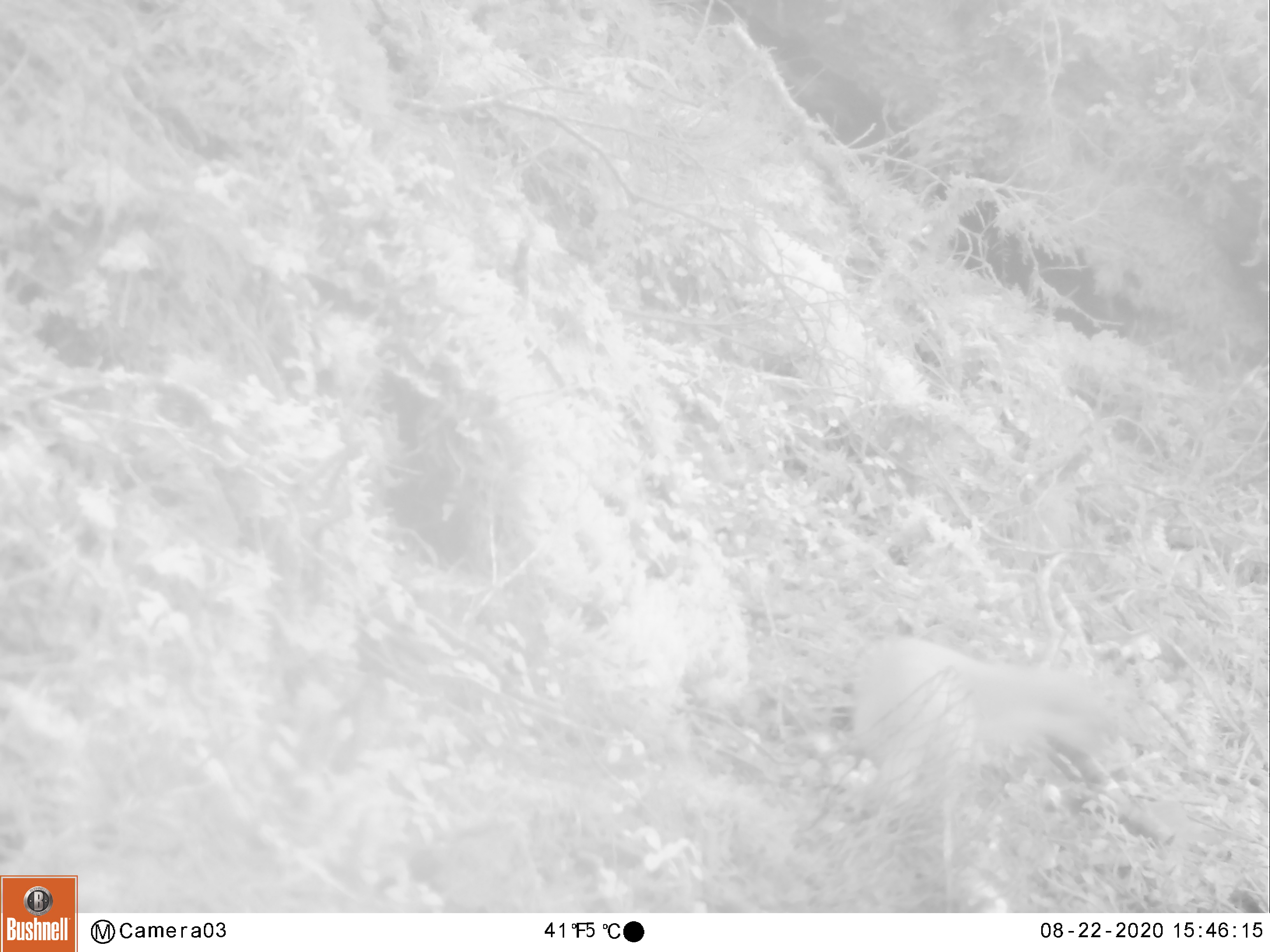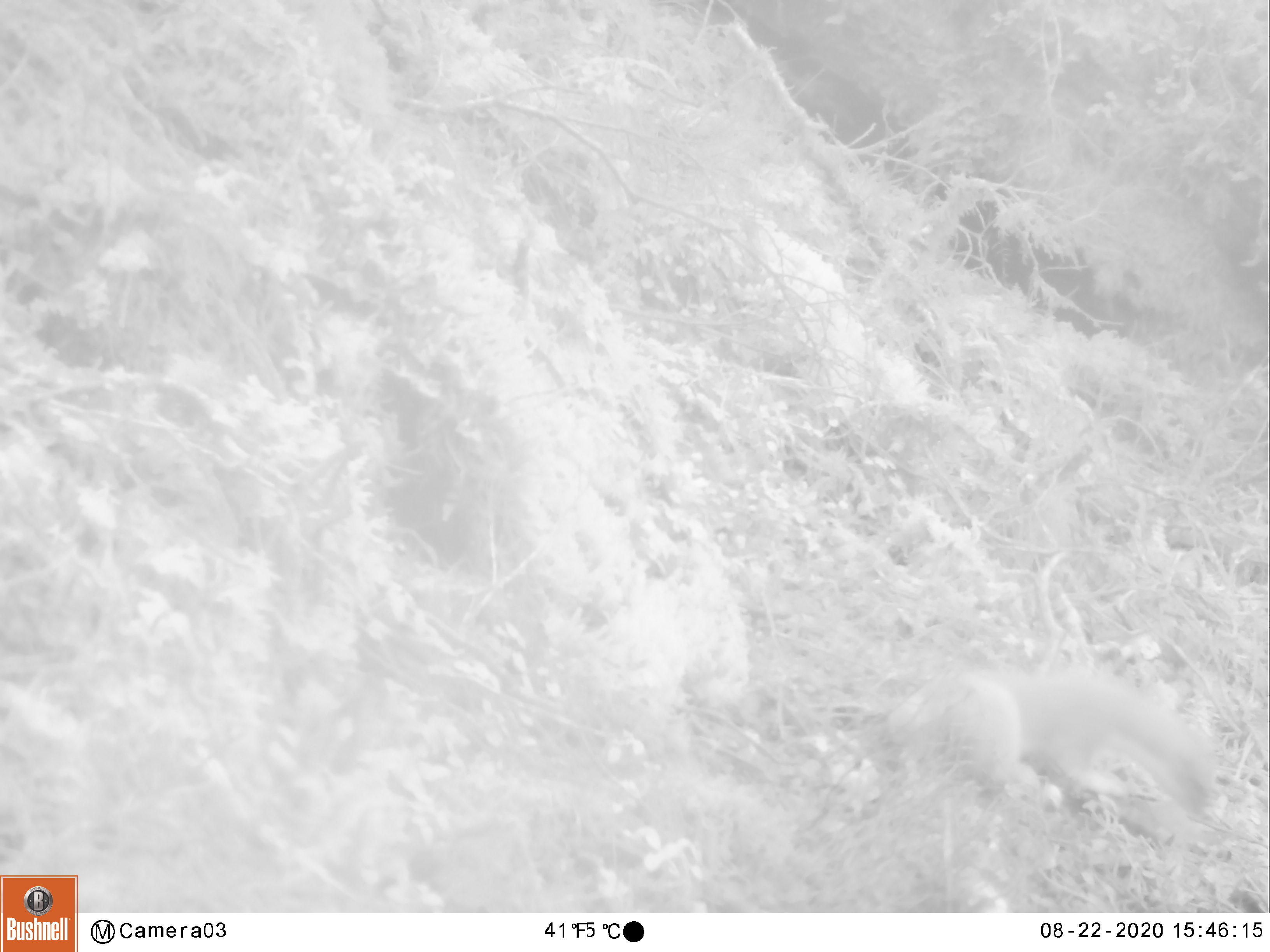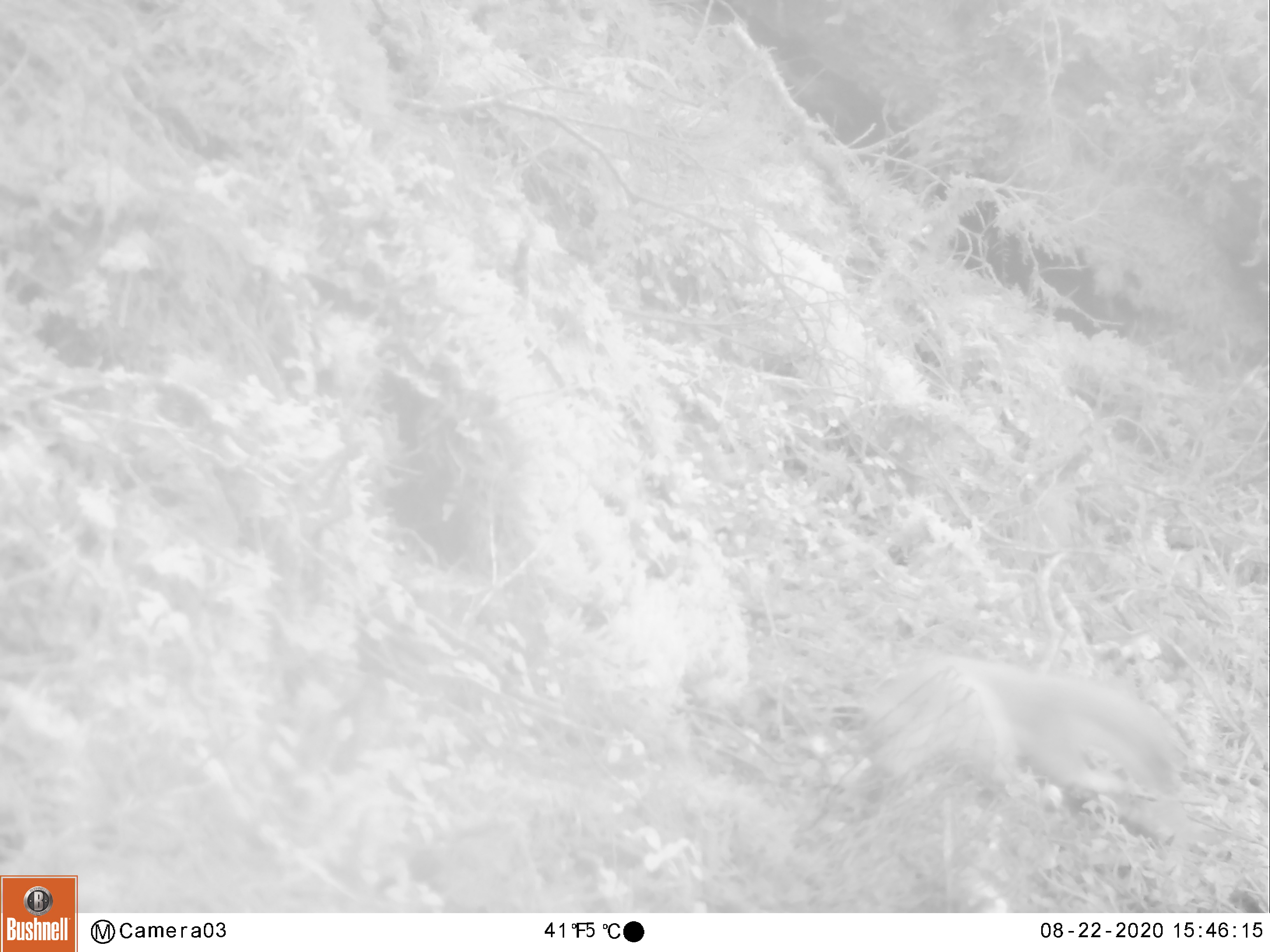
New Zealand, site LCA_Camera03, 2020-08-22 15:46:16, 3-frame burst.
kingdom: Animalia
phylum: Chordata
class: Mammalia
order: Carnivora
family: Mustelidae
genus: Mustela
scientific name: Mustela erminea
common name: stoat